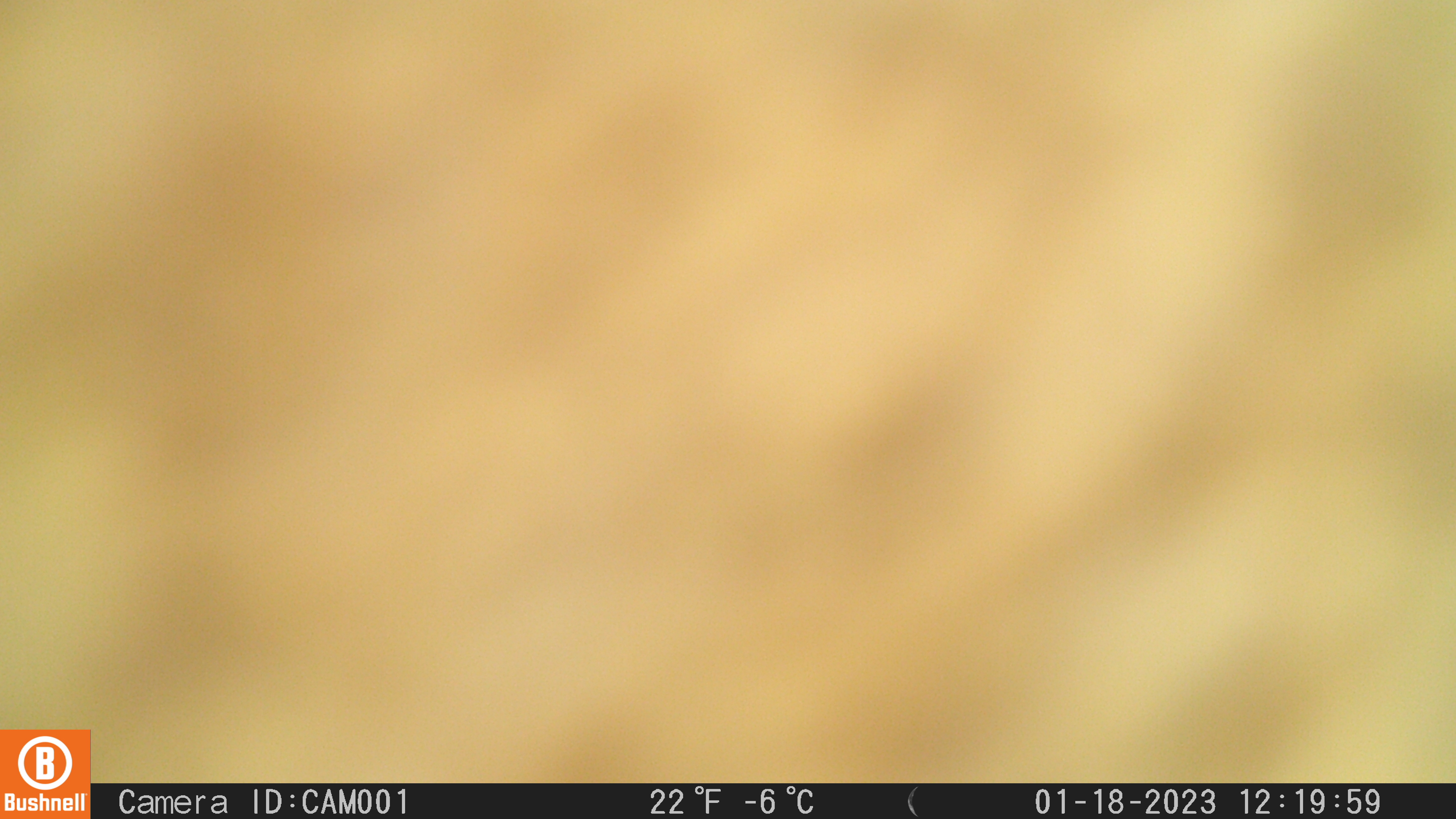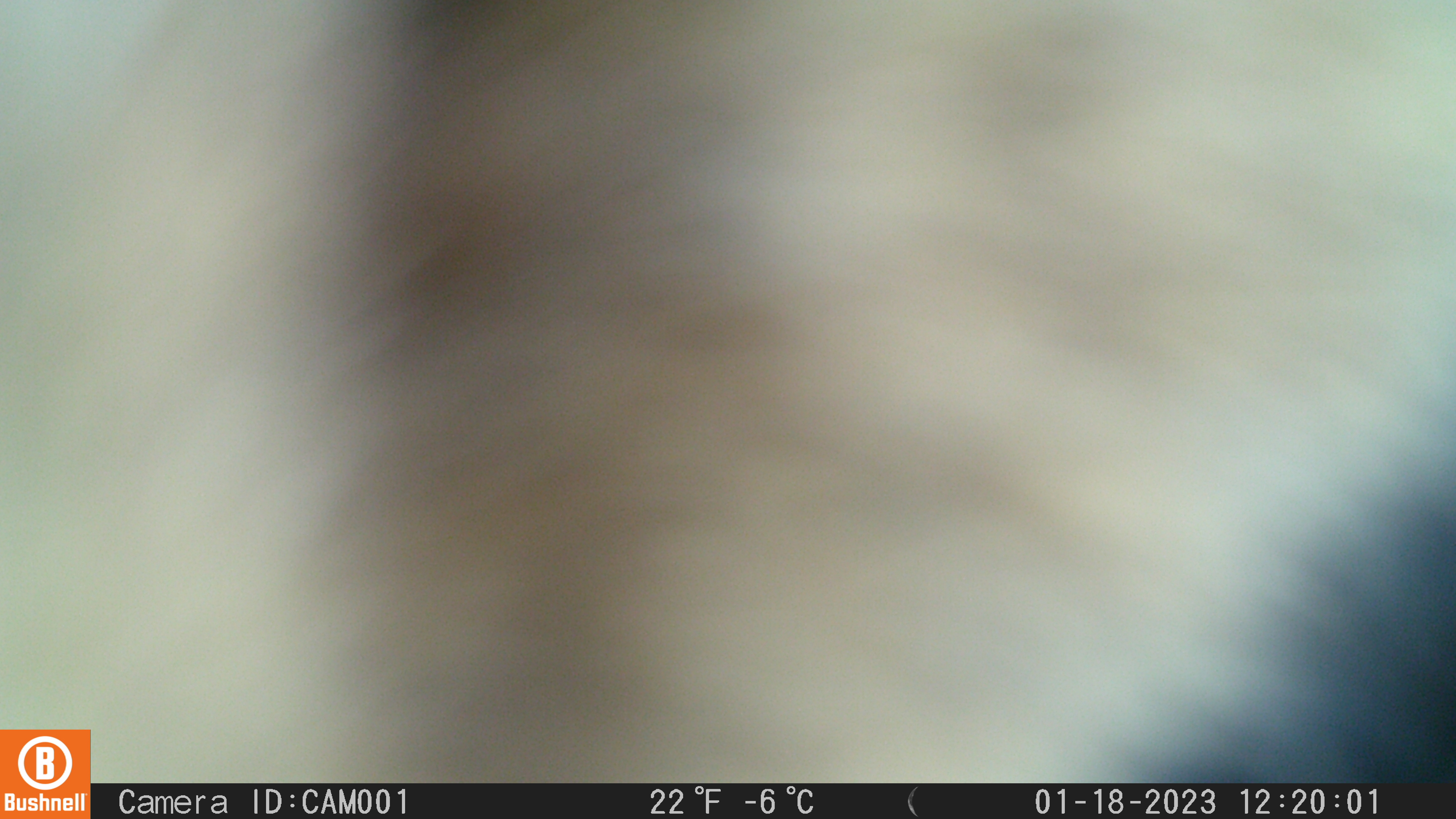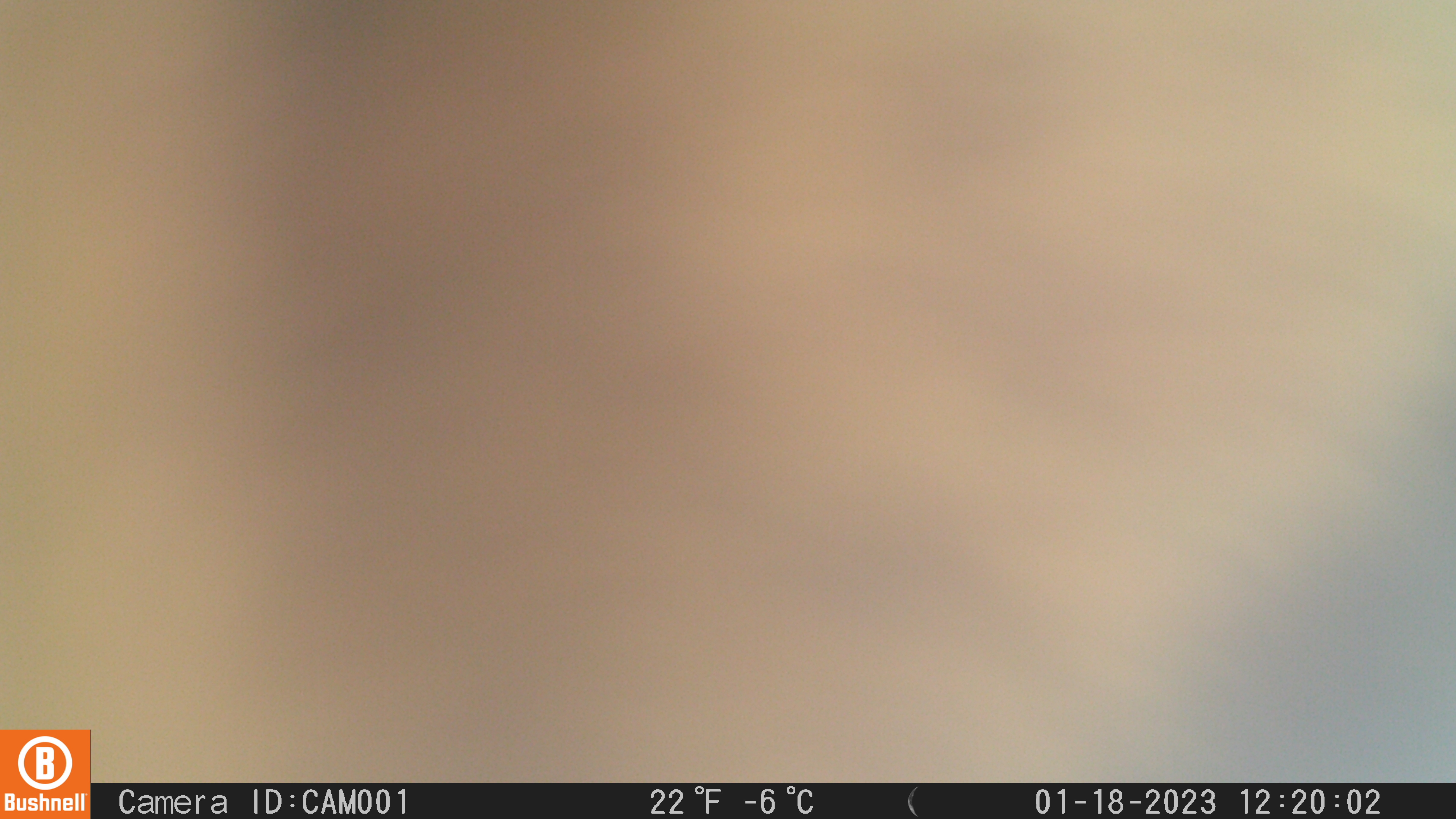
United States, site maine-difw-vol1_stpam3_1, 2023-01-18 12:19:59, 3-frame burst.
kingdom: Animalia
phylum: Chordata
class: Mammalia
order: Artiodactyla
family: Cervidae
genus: Alces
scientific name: Alces alces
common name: moose